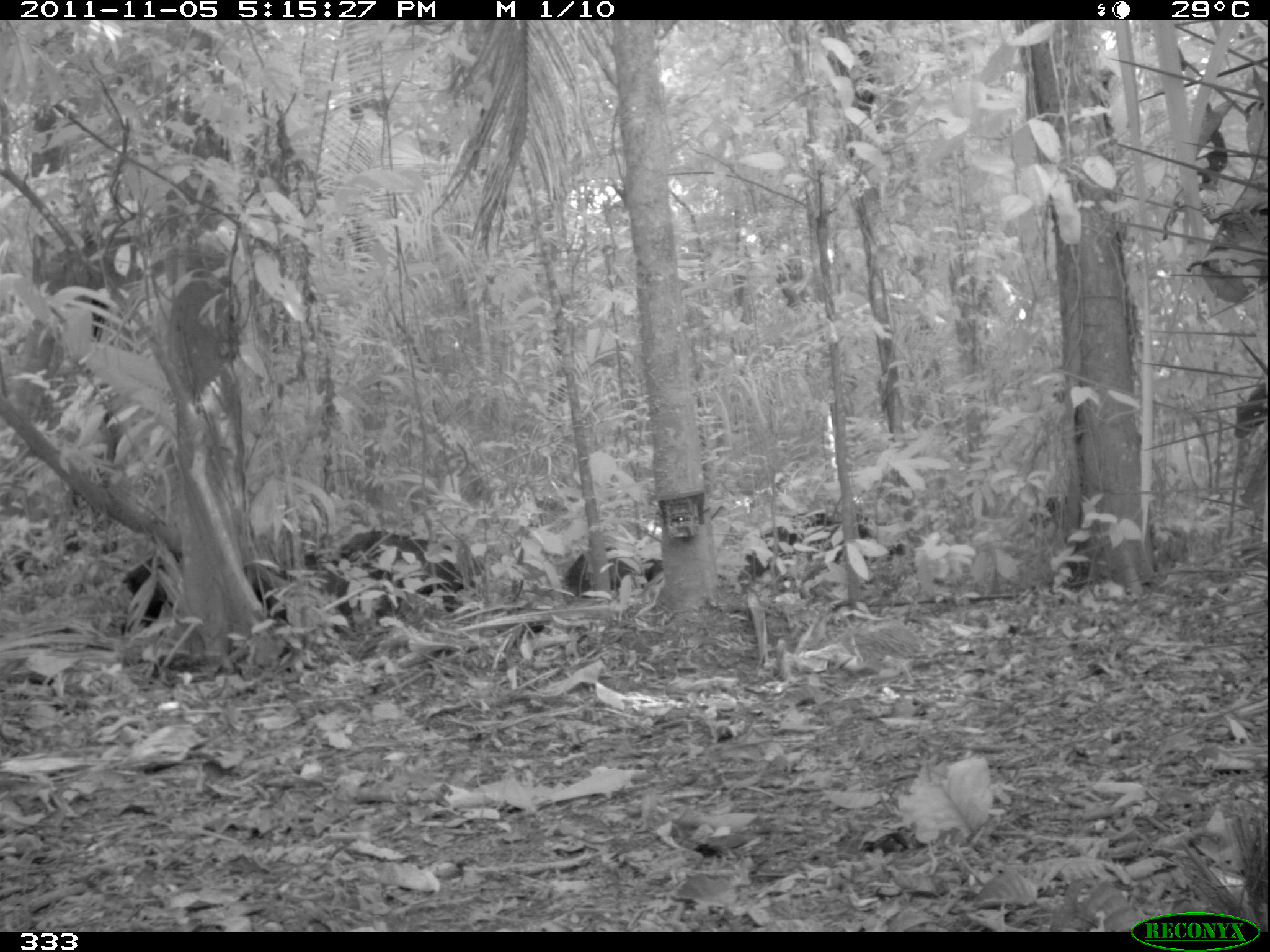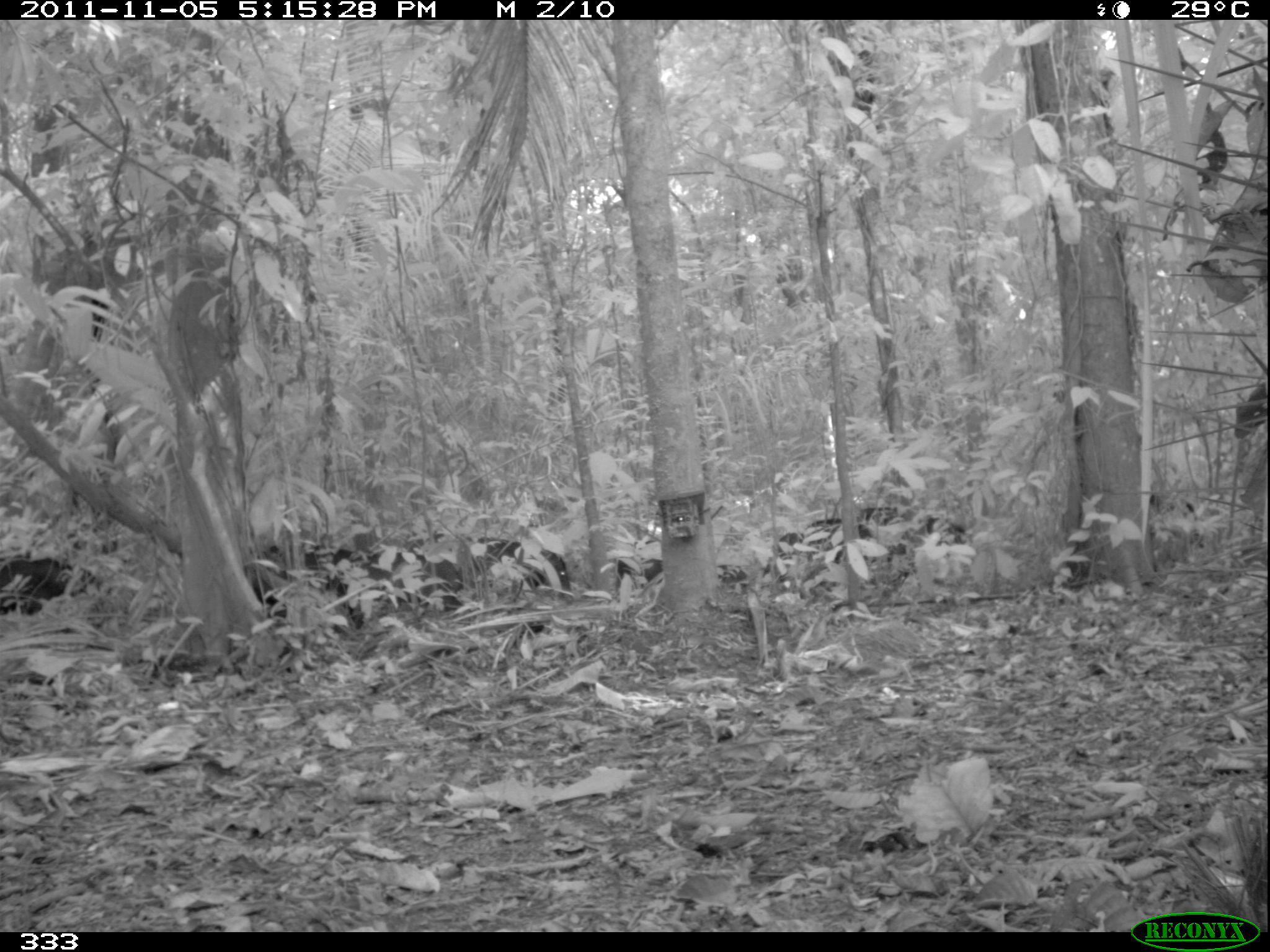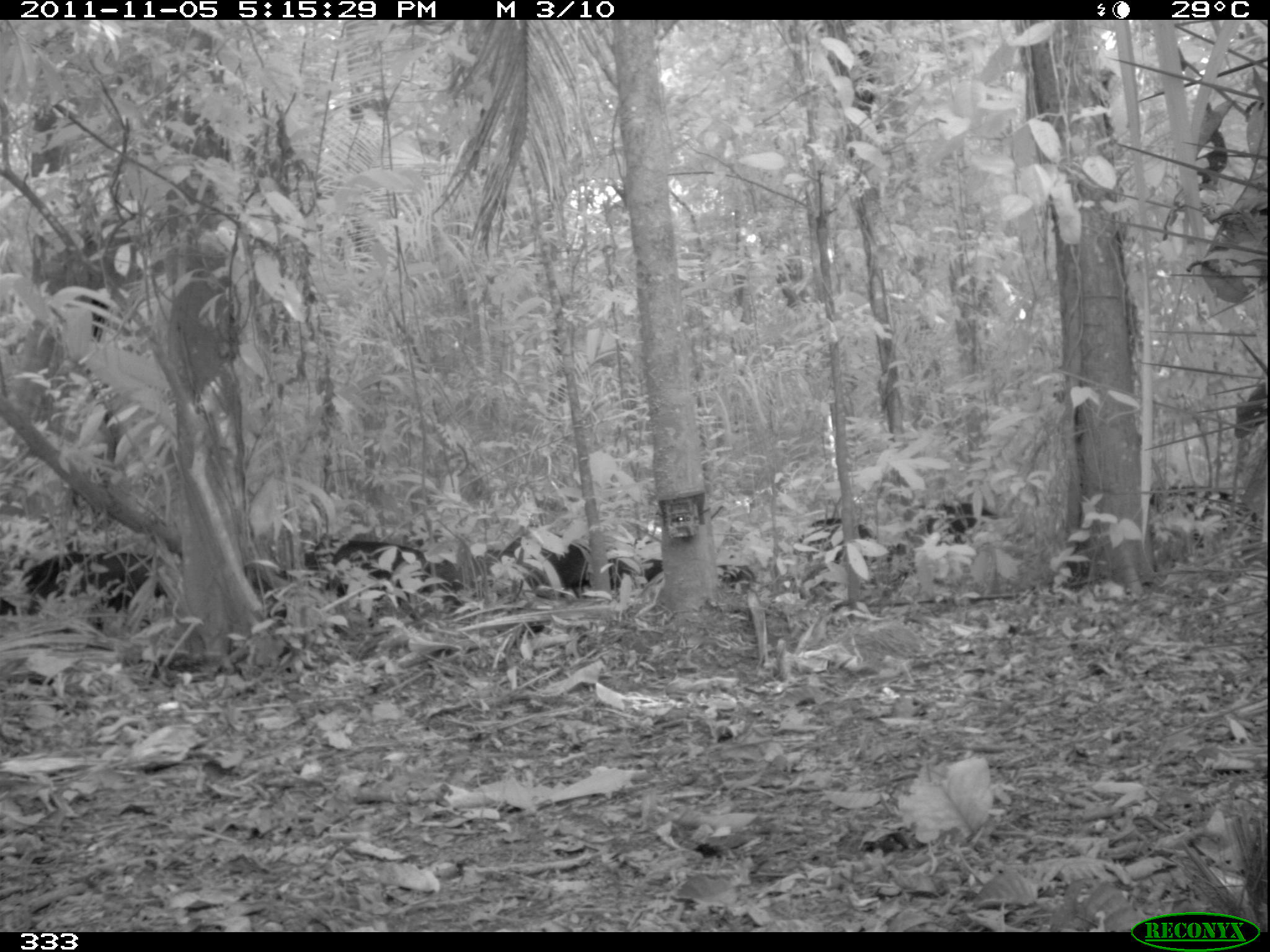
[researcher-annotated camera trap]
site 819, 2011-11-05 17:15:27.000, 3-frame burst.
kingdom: Animalia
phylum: Chordata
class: Mammalia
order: Artiodactyla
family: Tayassuidae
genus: Tayassu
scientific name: Tayassu pecari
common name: white-lipped peccary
Tayassu pecari (white-lipped peccary).